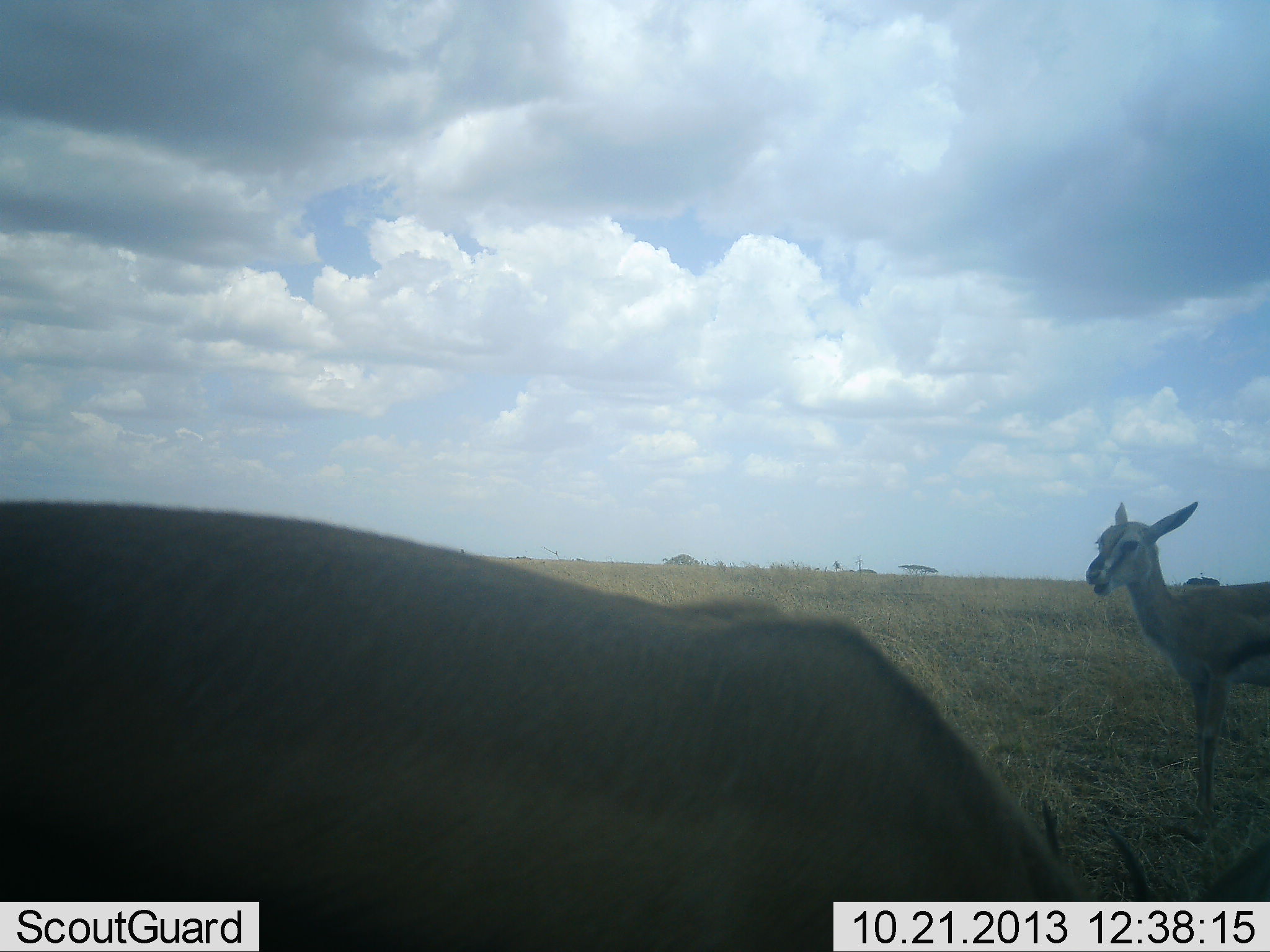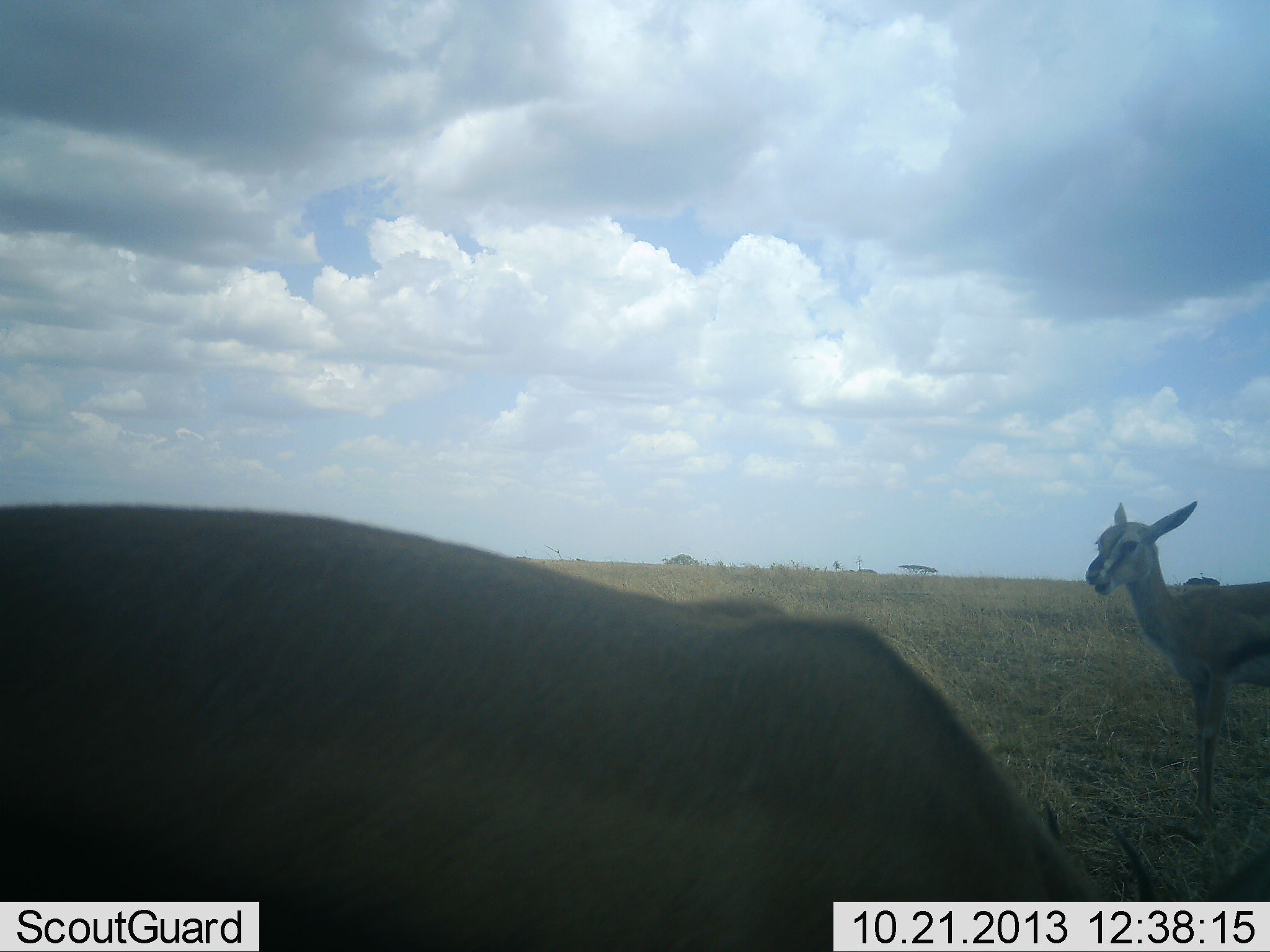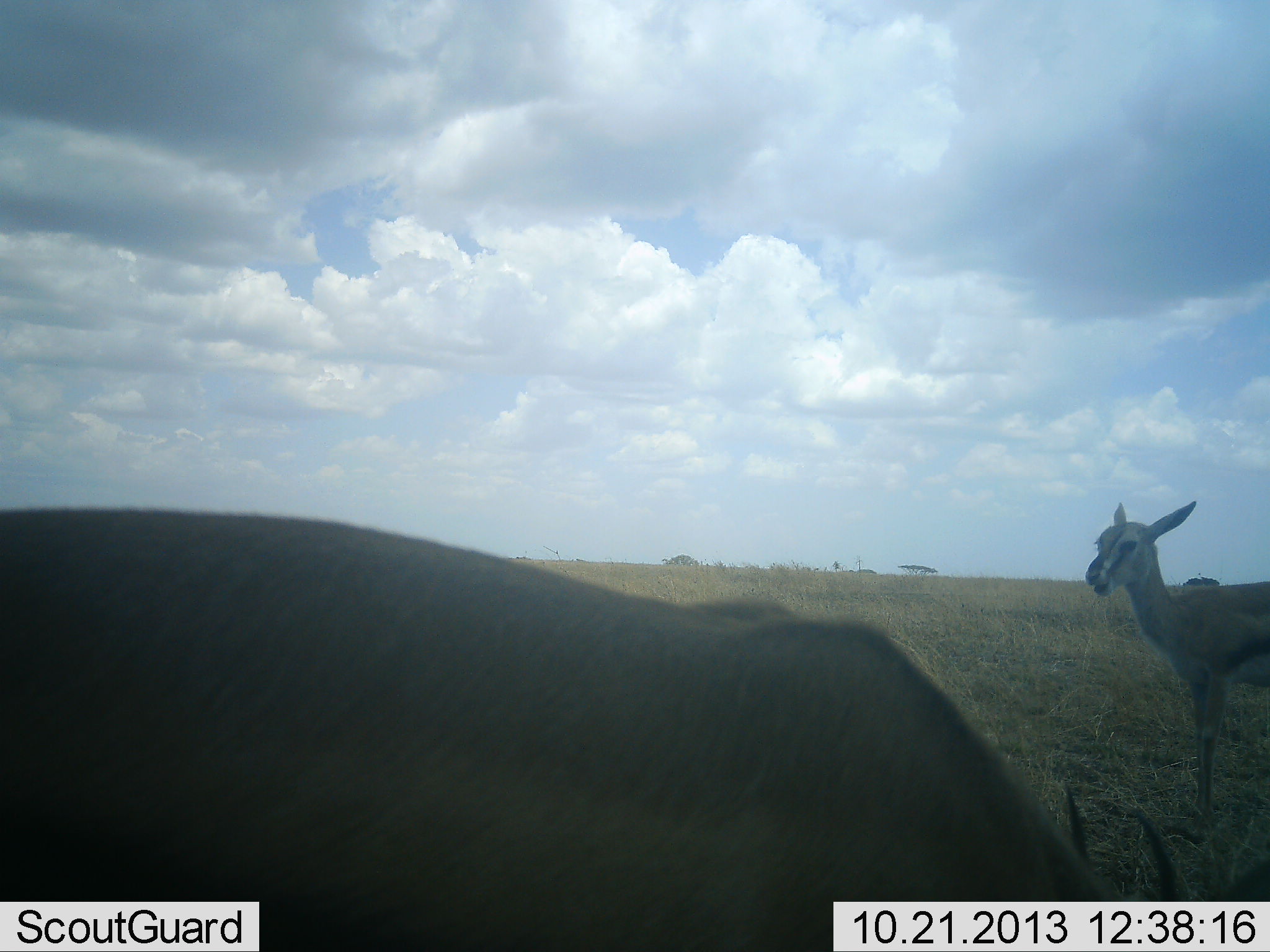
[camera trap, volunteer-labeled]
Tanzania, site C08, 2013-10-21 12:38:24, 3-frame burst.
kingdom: Animalia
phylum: Chordata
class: Mammalia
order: Artiodactyla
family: Bovidae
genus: Eudorcas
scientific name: Eudorcas thomsonii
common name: thomson's gazelle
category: gazellethomsons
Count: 2.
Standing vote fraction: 79%.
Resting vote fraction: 0%.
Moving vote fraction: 0%.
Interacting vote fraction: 4%.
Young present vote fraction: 14%.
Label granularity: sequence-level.